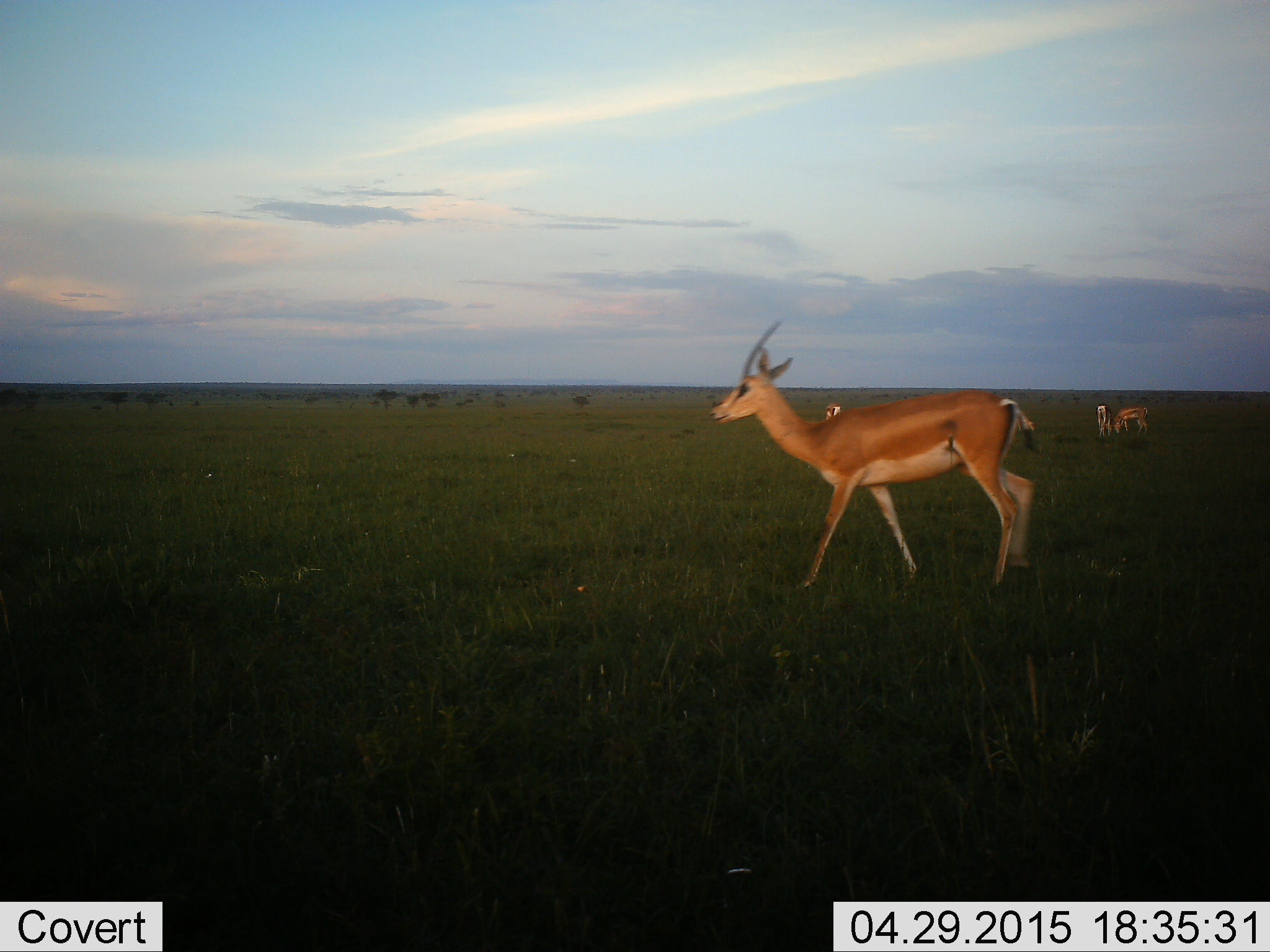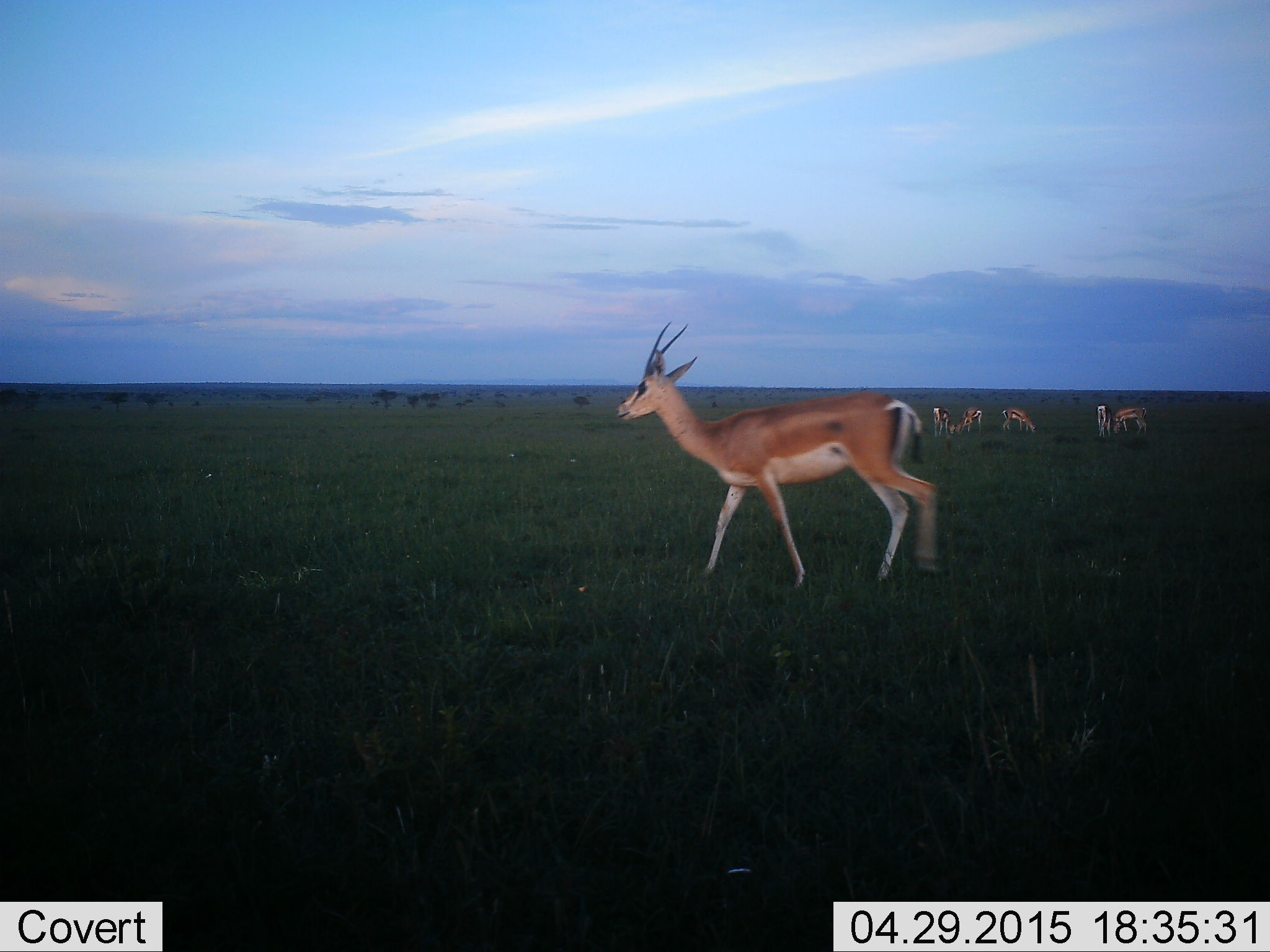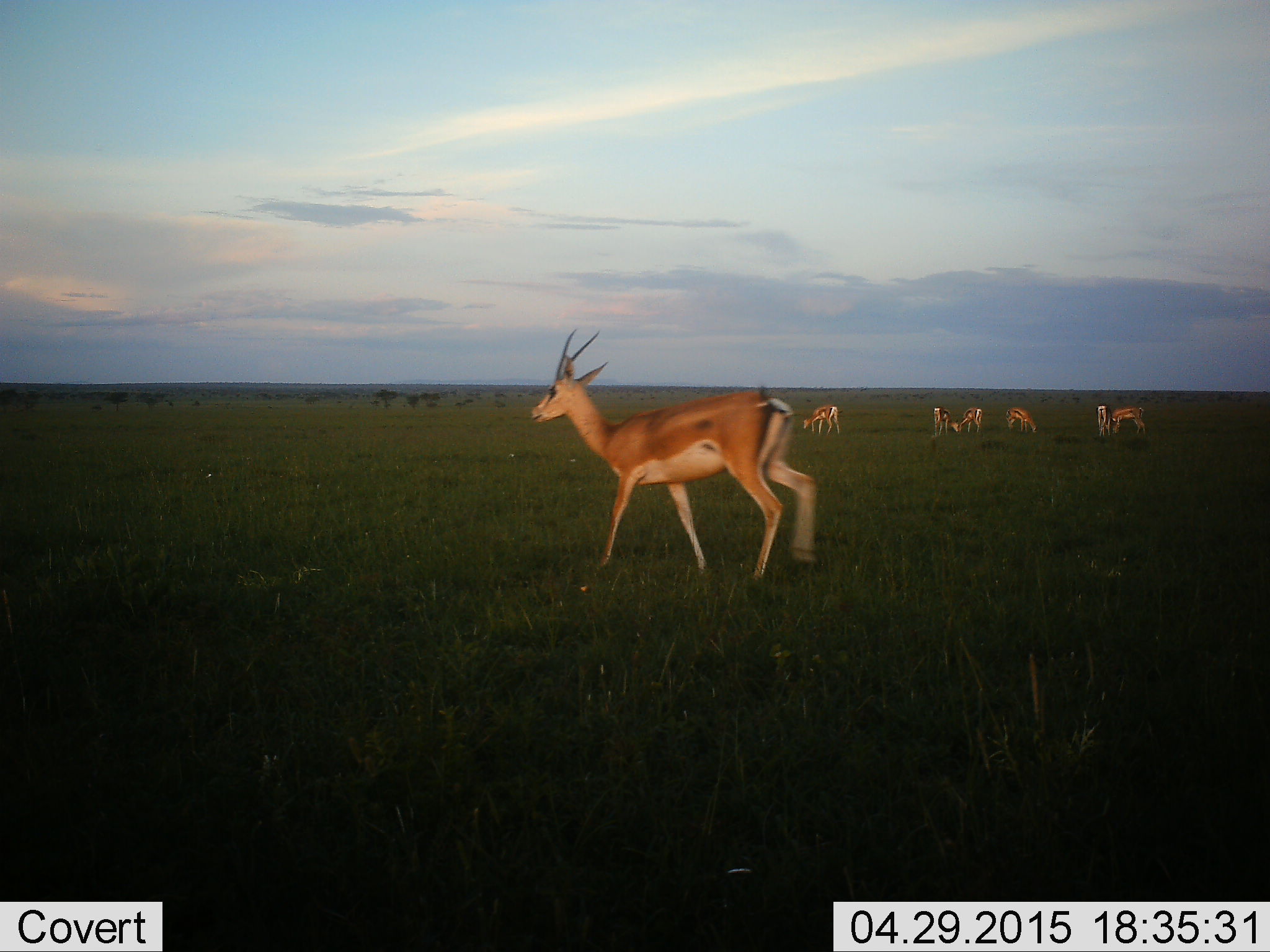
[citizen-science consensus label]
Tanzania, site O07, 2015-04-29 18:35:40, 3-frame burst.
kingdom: Animalia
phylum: Chordata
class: Mammalia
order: Artiodactyla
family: Bovidae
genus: Nanger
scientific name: Nanger granti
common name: grant's gazelle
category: gazellegrants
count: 7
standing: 20%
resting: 0%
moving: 90%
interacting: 0%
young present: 0%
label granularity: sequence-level